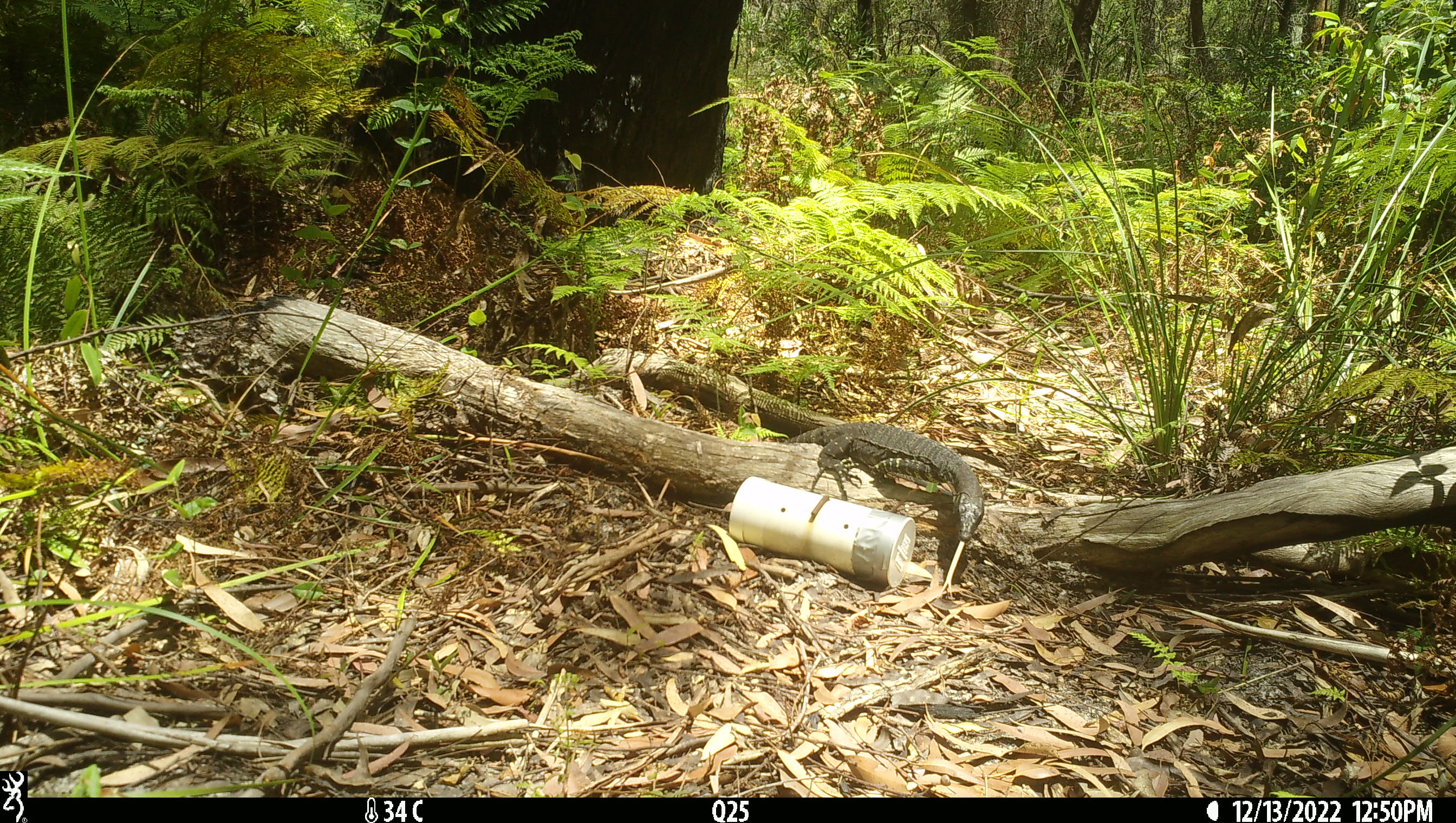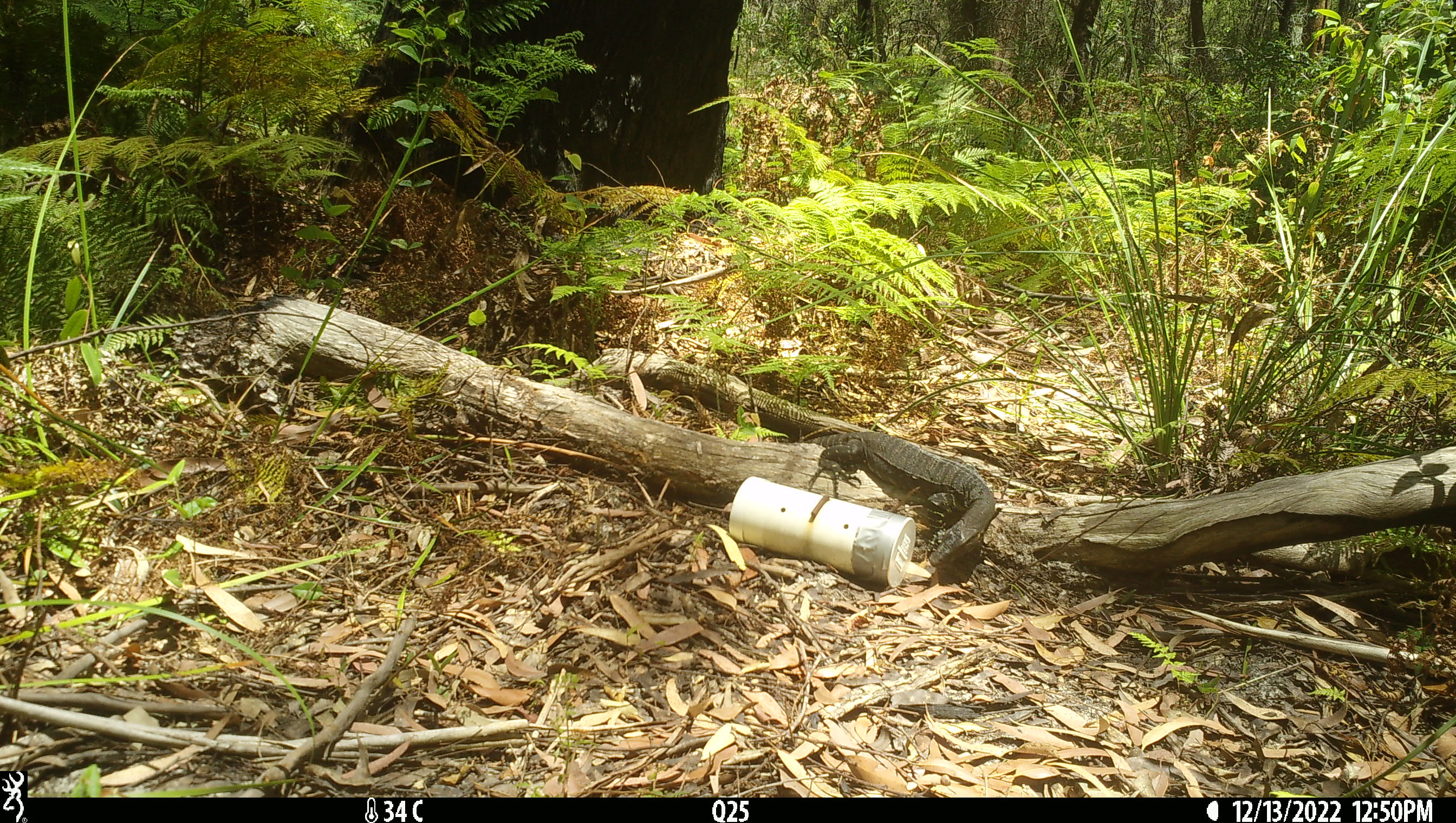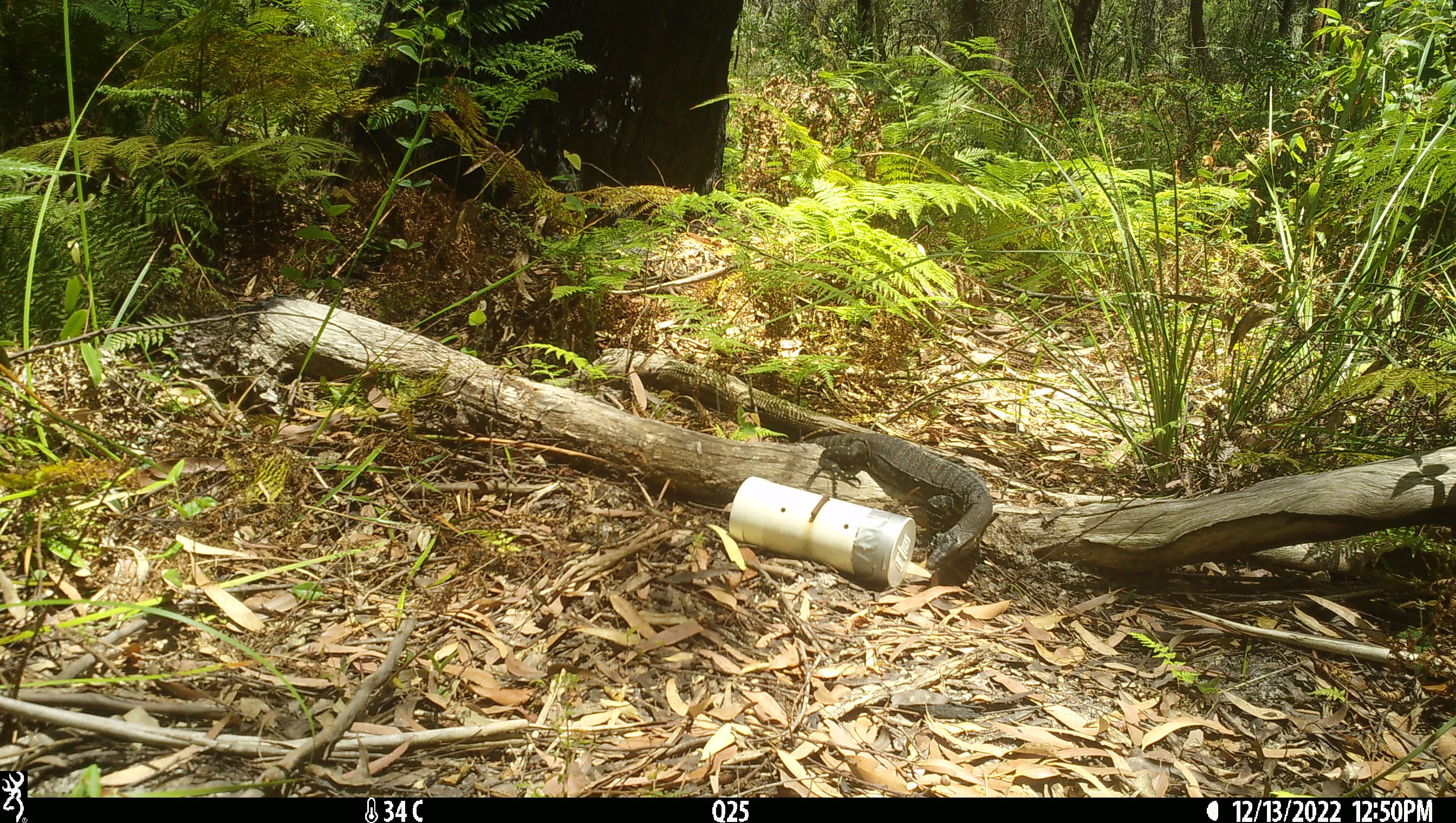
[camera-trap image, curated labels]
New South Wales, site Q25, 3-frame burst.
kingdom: Animalia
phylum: Chordata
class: Reptilia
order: Squamata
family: Varanidae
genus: Varanus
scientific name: Varanus varius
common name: lace monitor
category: goanna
Goanna (lace monitor) (Varanus varius).